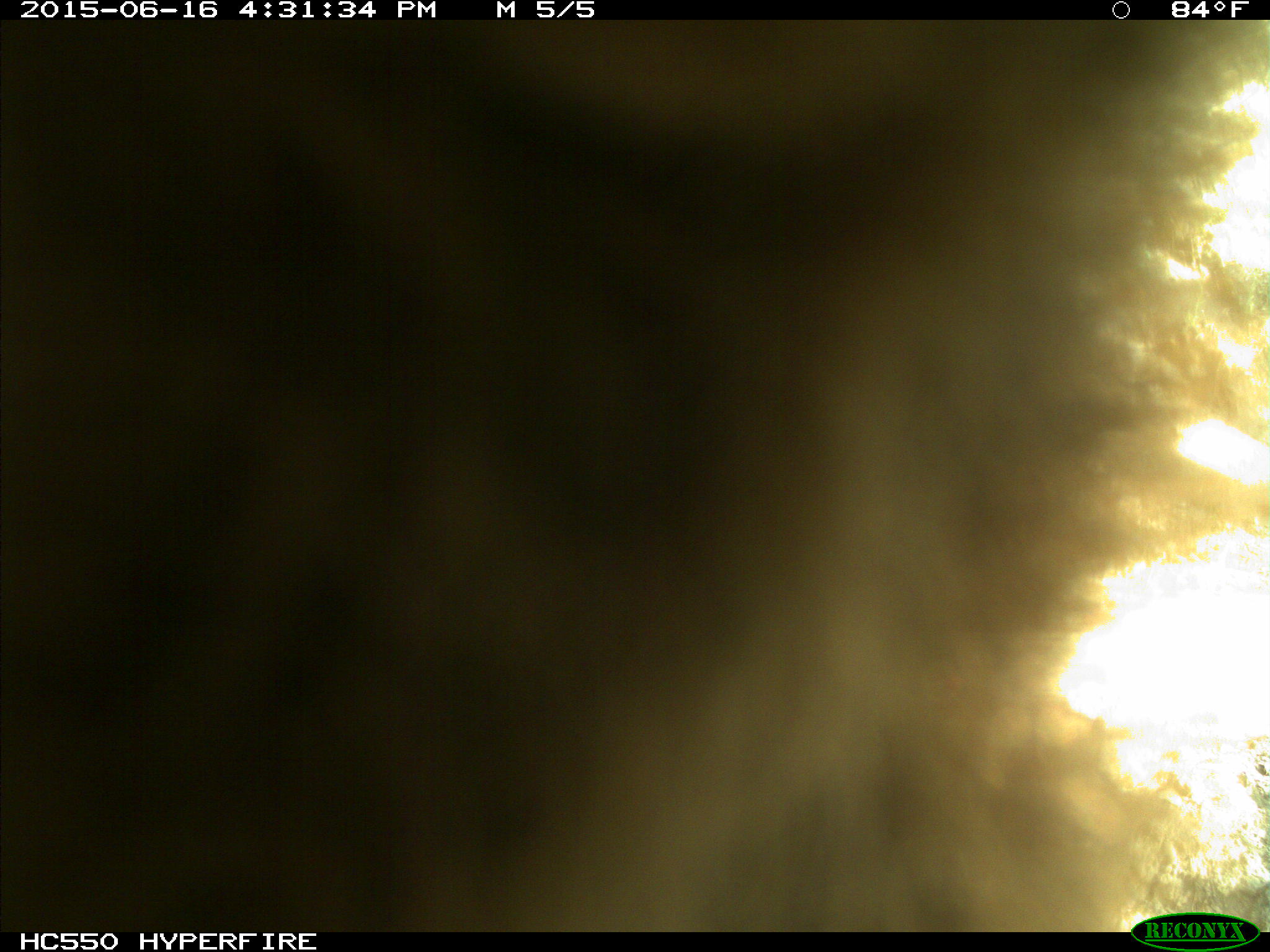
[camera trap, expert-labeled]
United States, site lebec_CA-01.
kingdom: Animalia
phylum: Chordata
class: Mammalia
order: Carnivora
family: Ursidae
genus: Ursus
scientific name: Ursus americanus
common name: american black bear